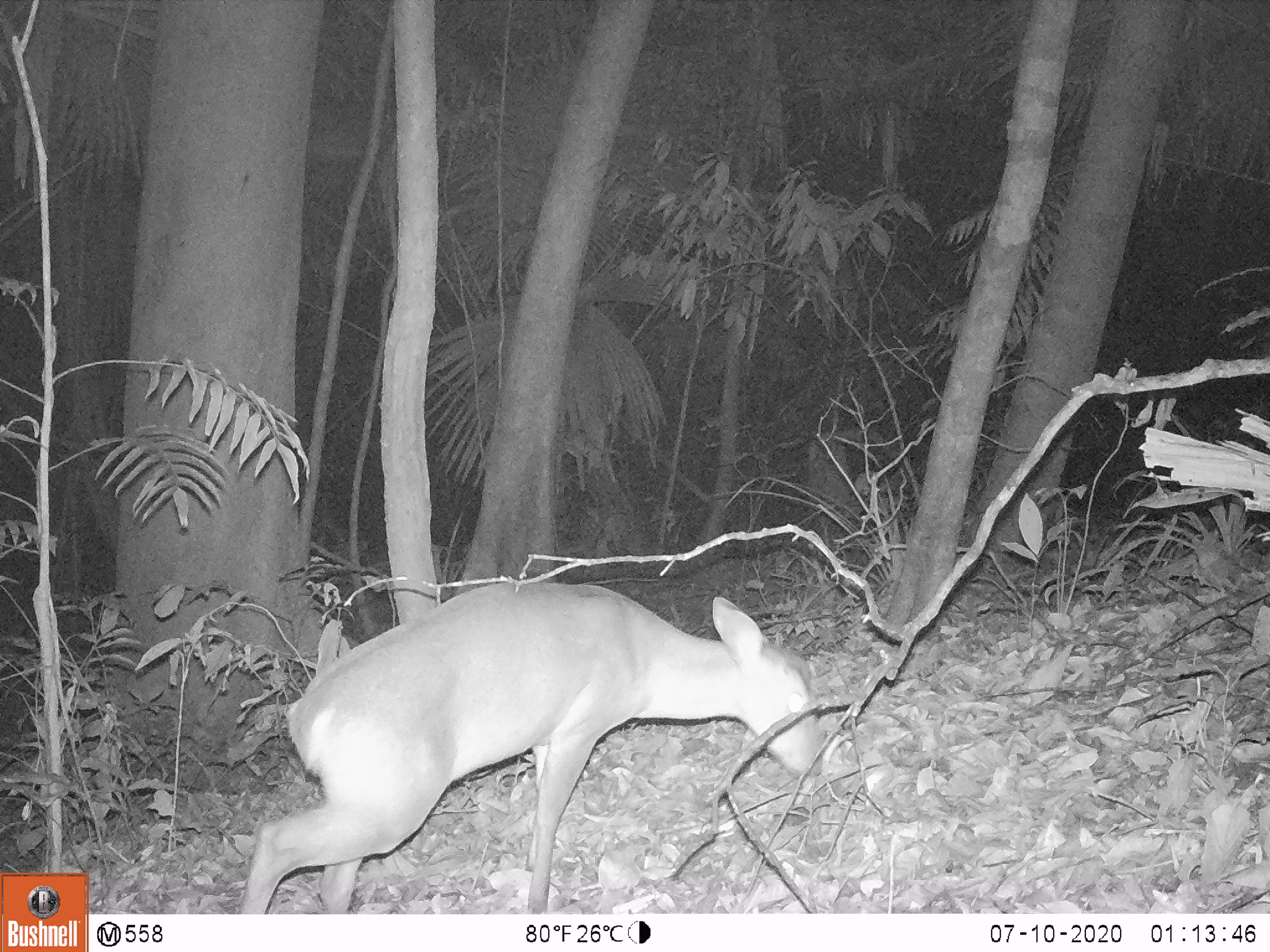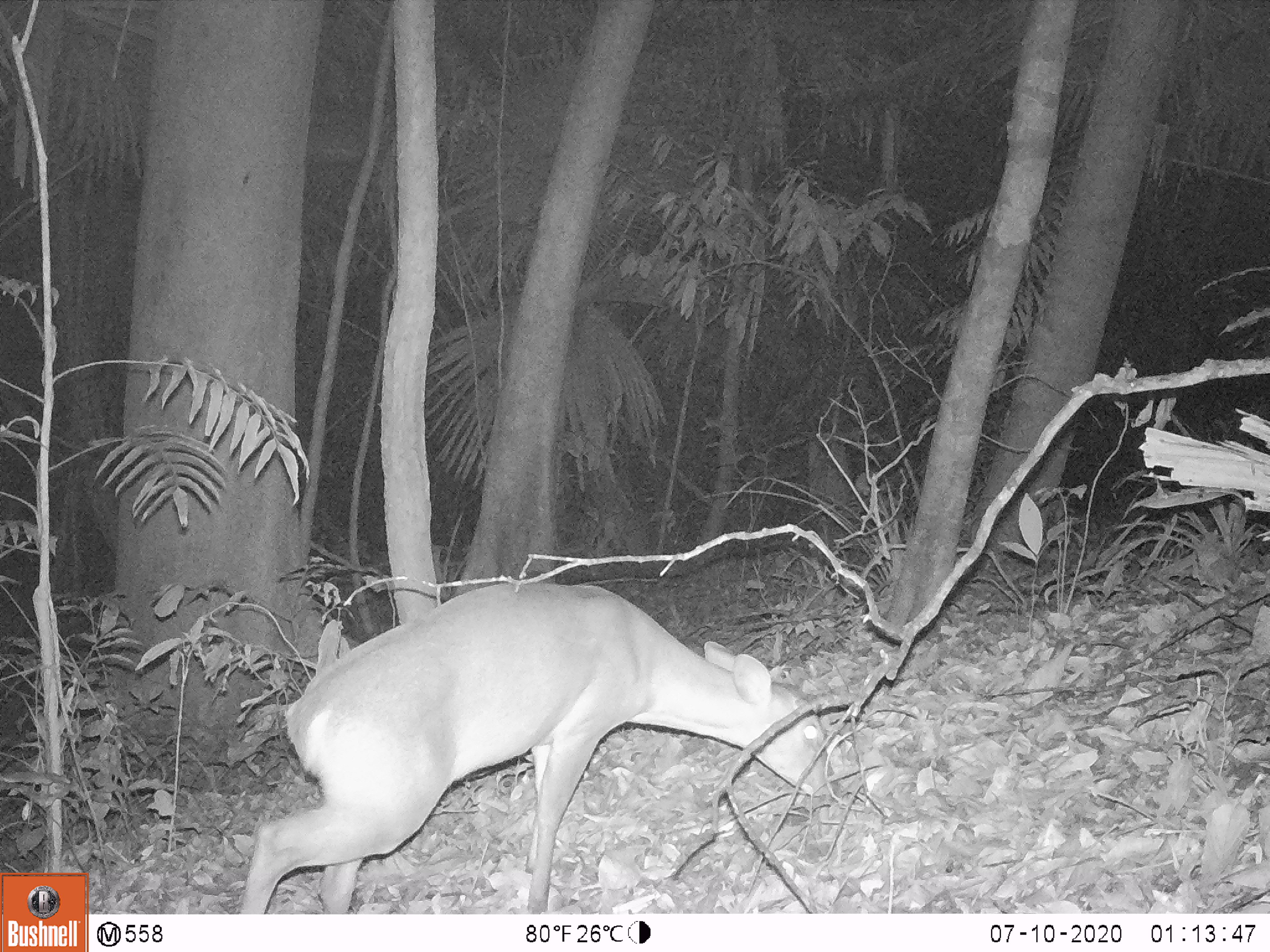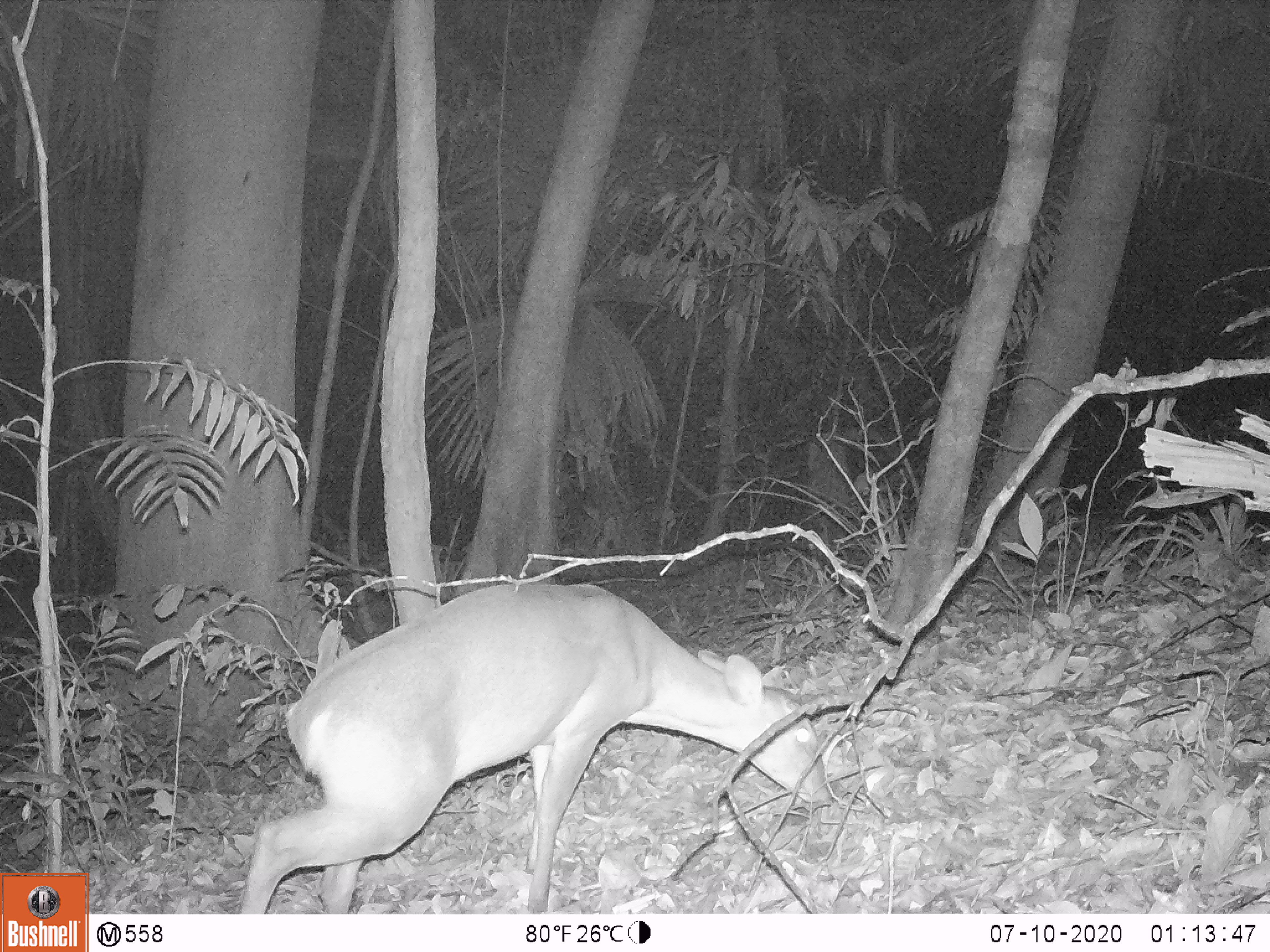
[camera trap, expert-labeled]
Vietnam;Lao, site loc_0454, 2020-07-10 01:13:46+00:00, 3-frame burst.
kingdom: Animalia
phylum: Chordata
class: Mammalia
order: Artiodactyla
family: Cervidae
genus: Muntiacus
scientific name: Muntiacus vuquangensis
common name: large-antlered muntjac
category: large antlered muntjac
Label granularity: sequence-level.